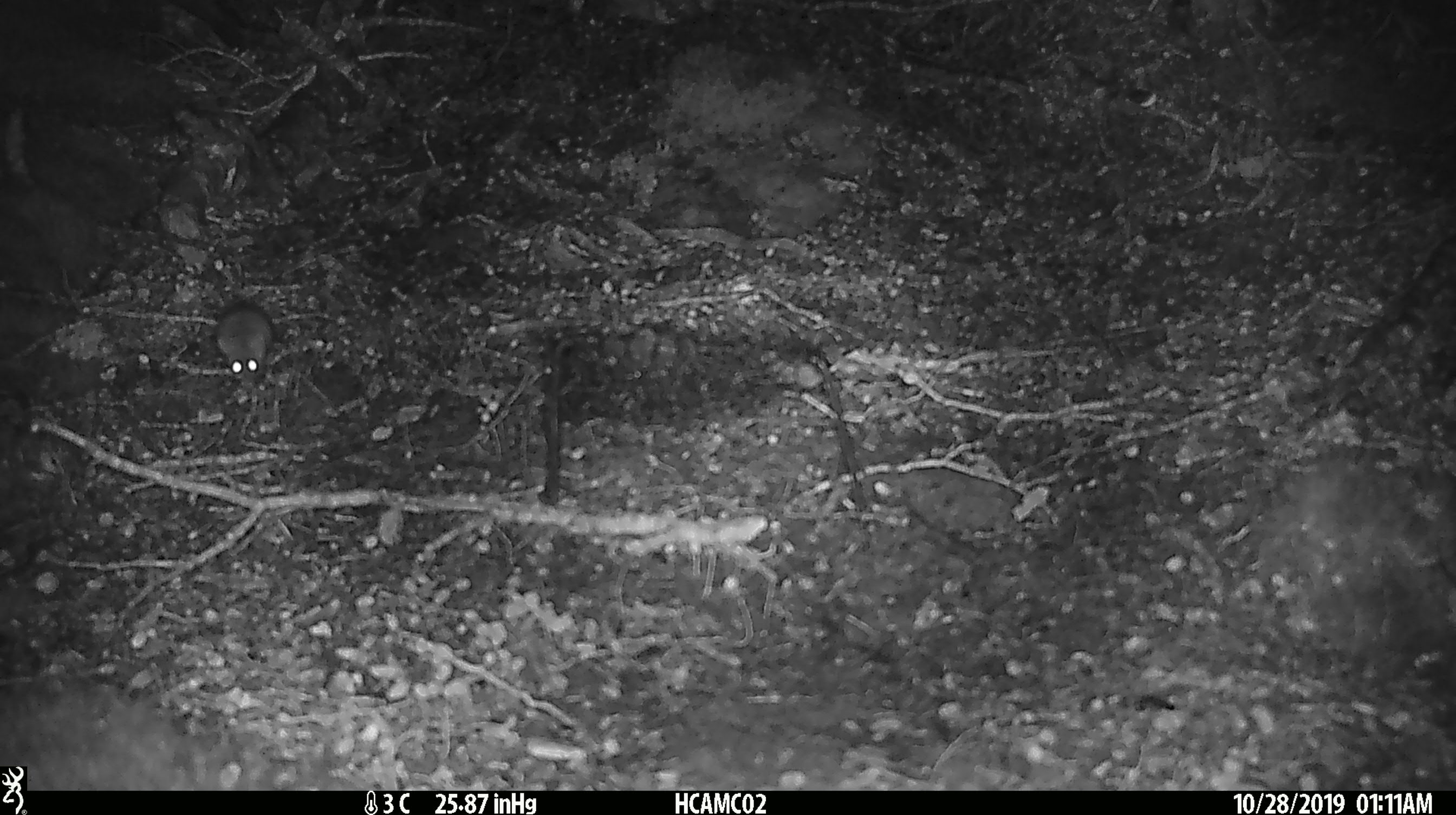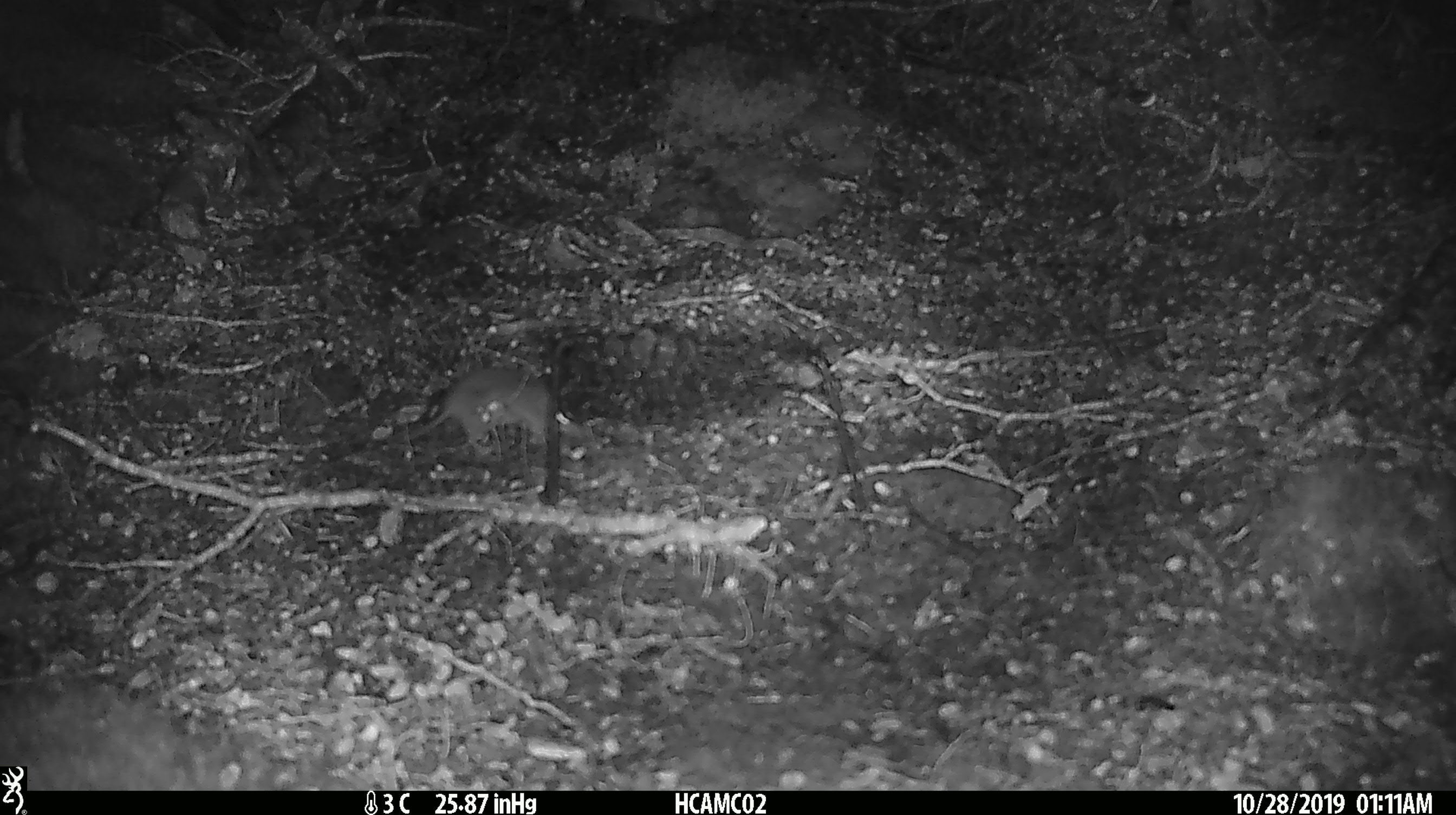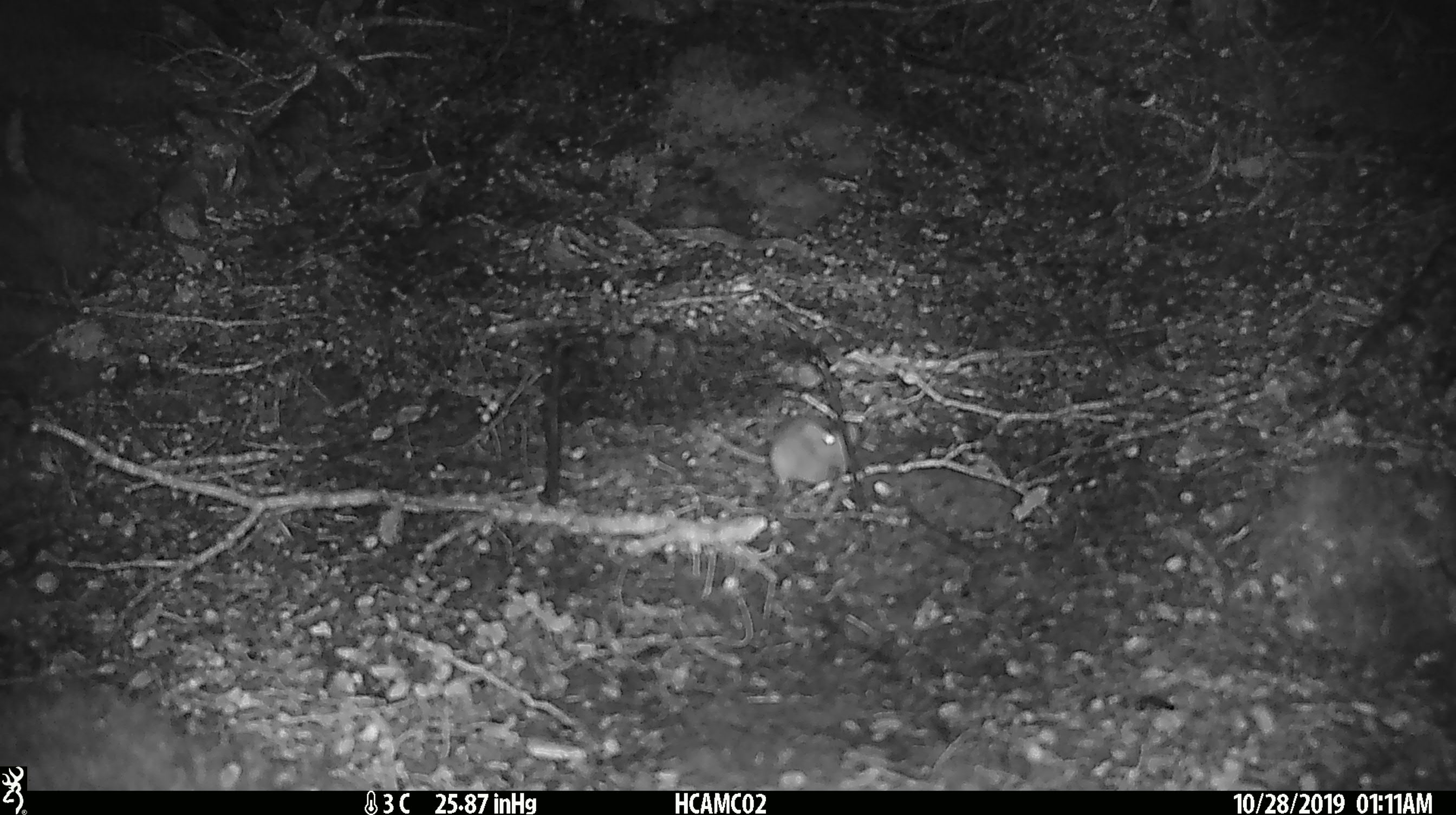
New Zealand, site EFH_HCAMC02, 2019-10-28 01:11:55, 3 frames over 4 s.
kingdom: Animalia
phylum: Chordata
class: Mammalia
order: Rodentia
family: Muridae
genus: Mus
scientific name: Mus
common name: mouse